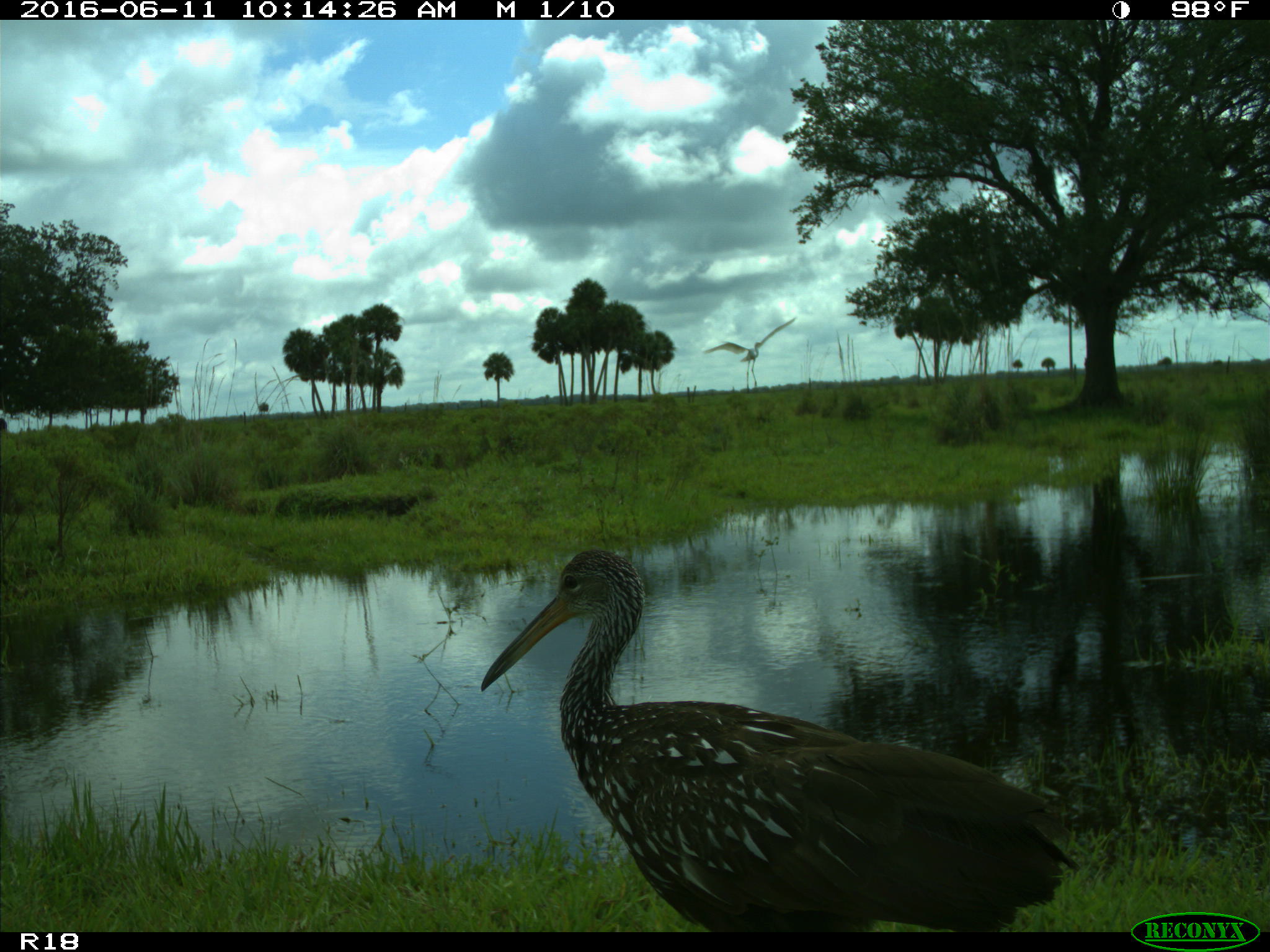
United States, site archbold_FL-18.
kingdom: Animalia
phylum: Chordata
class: Aves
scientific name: Aves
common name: birds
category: unidentified bird